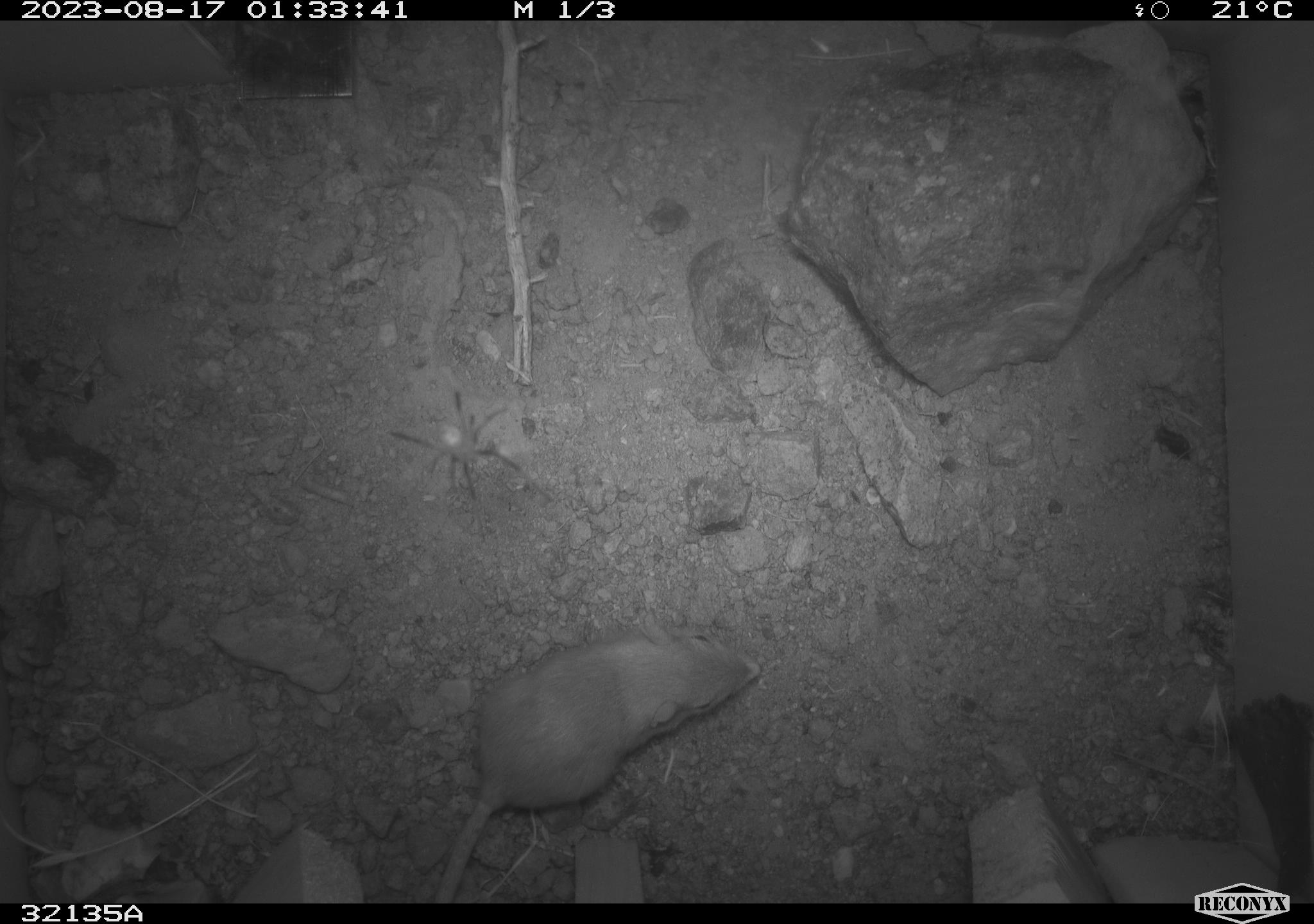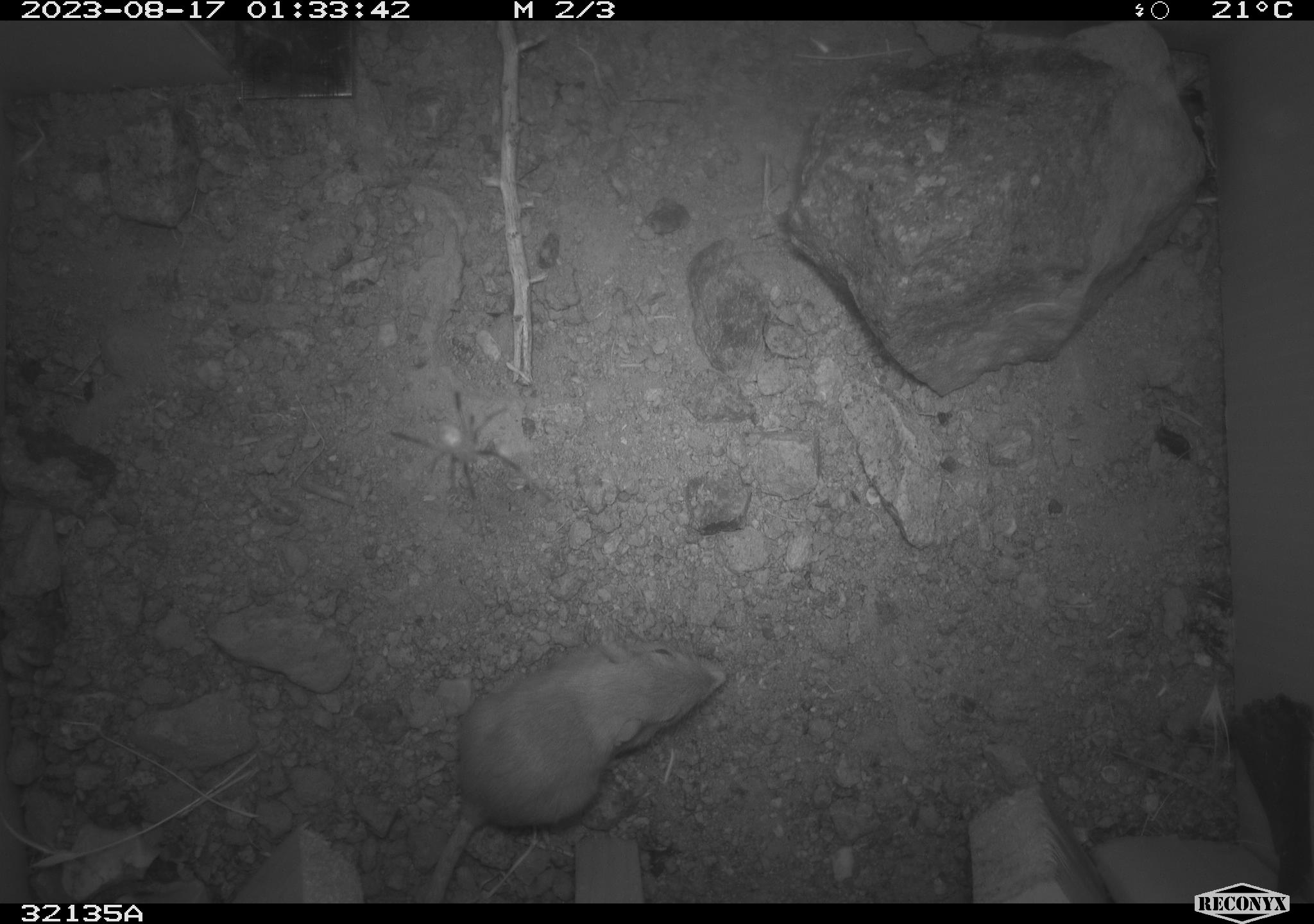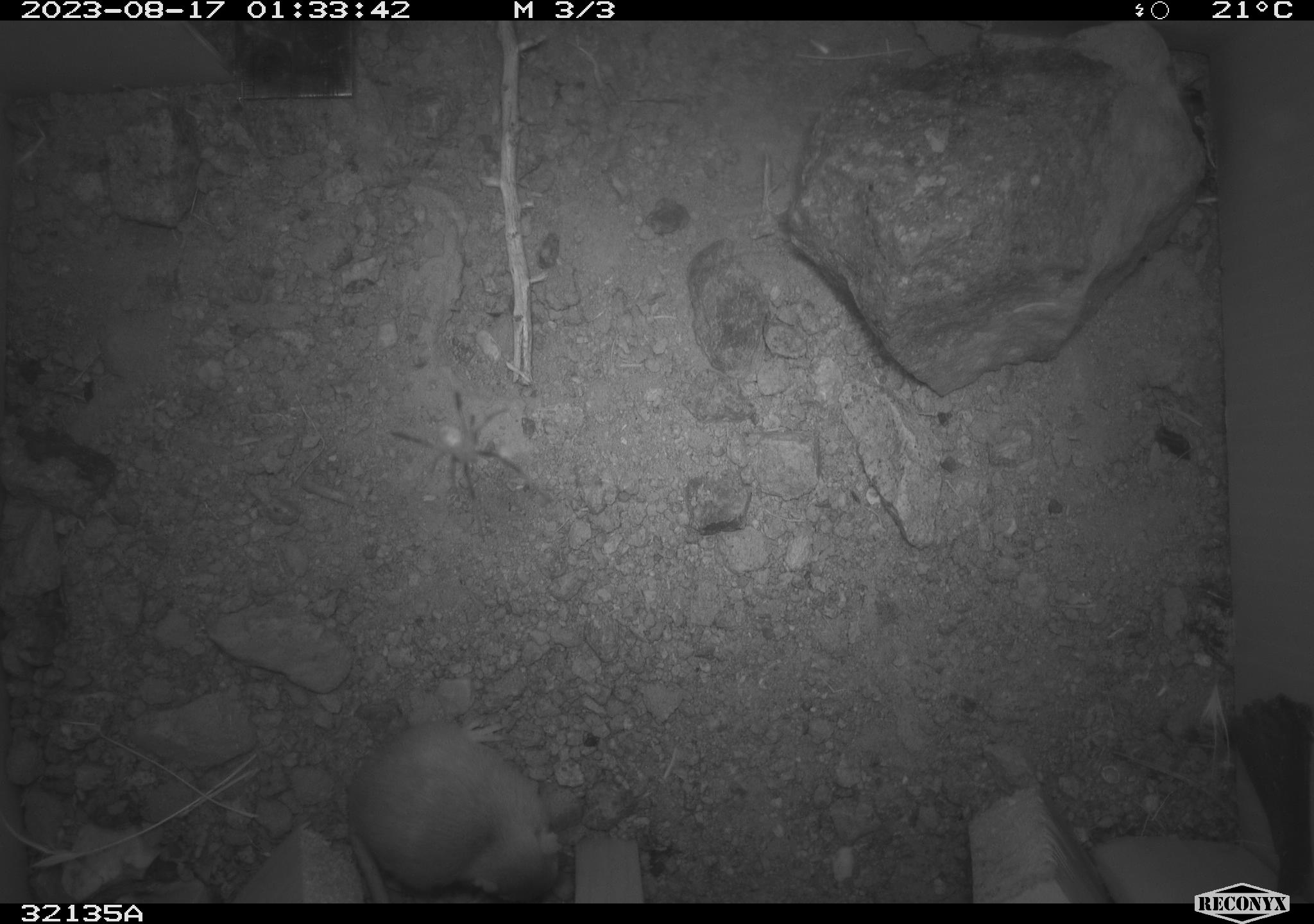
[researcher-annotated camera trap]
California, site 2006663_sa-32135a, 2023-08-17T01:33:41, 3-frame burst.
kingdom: Animalia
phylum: Chordata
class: Mammalia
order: Rodentia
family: Heteromyidae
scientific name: Heteromyidae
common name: kangaroo rats and pocket mice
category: heteromyidae family